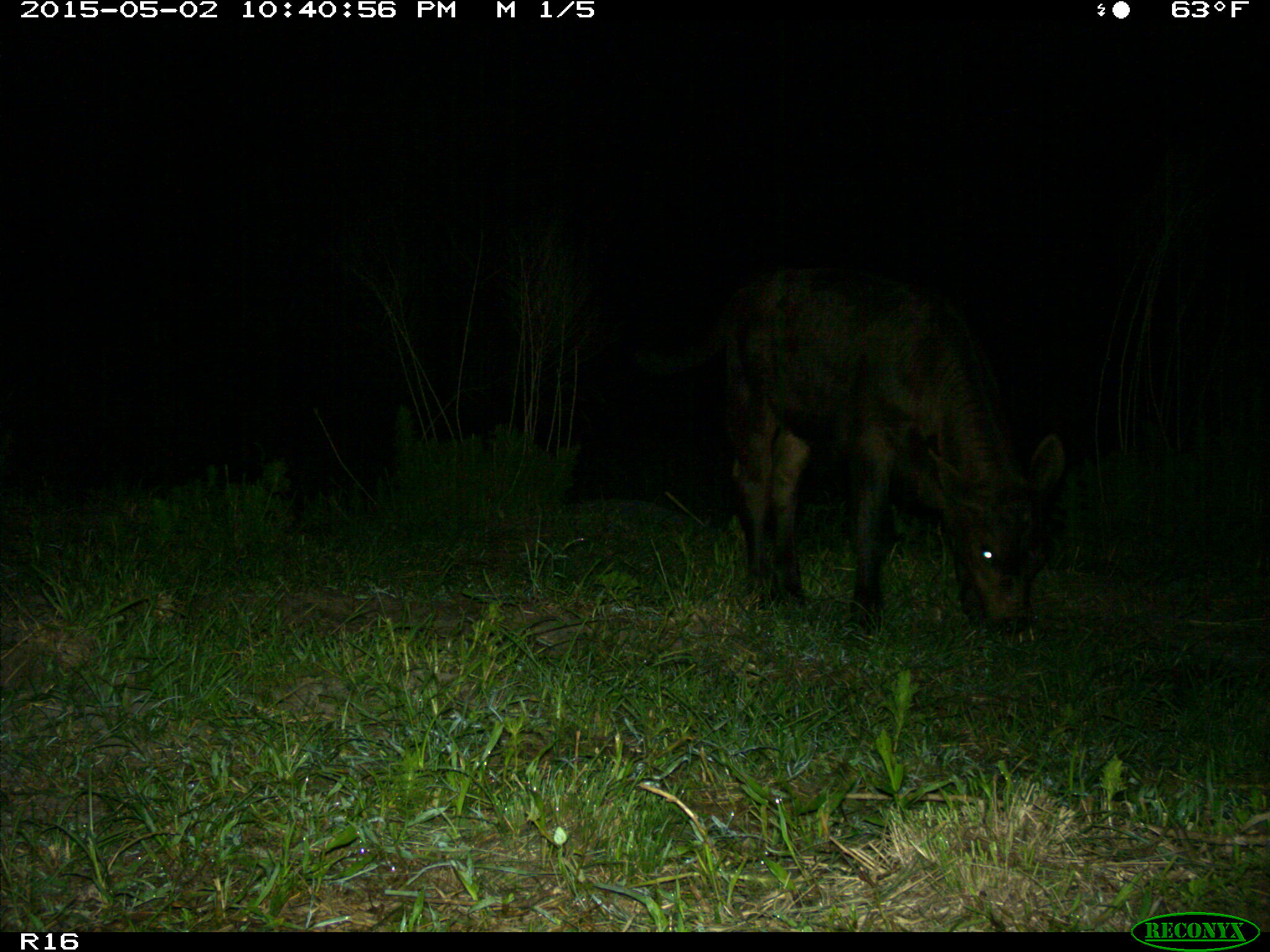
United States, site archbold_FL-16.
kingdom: Animalia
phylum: Chordata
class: Mammalia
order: Artiodactyla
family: Bovidae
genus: Bos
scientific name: Bos taurus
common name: domestic cow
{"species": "Bos taurus (domestic cow)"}